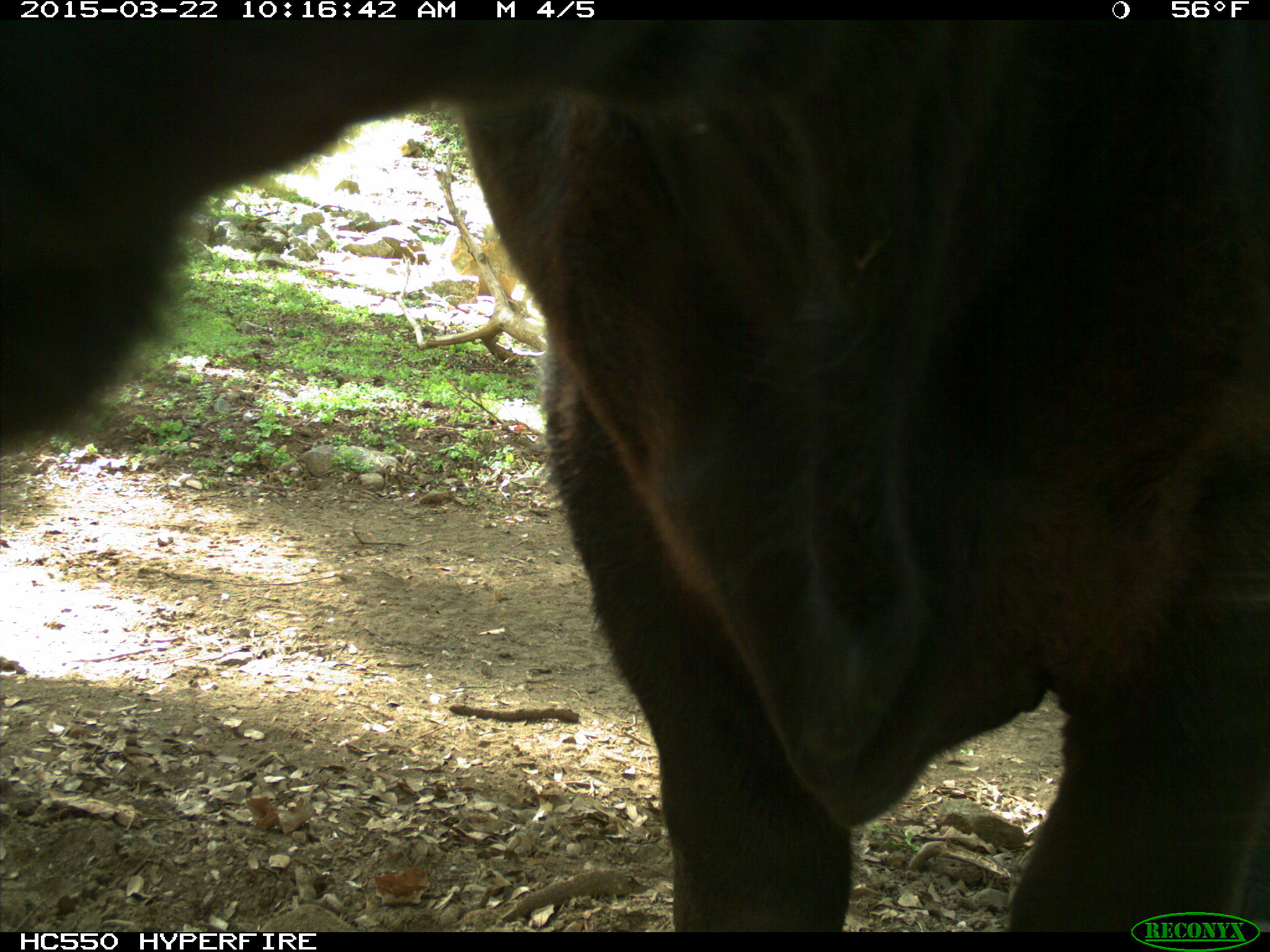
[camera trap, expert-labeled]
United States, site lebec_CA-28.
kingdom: Animalia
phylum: Chordata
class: Mammalia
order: Artiodactyla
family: Bovidae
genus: Bos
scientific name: Bos taurus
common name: domestic cow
Bos taurus (domestic cow).